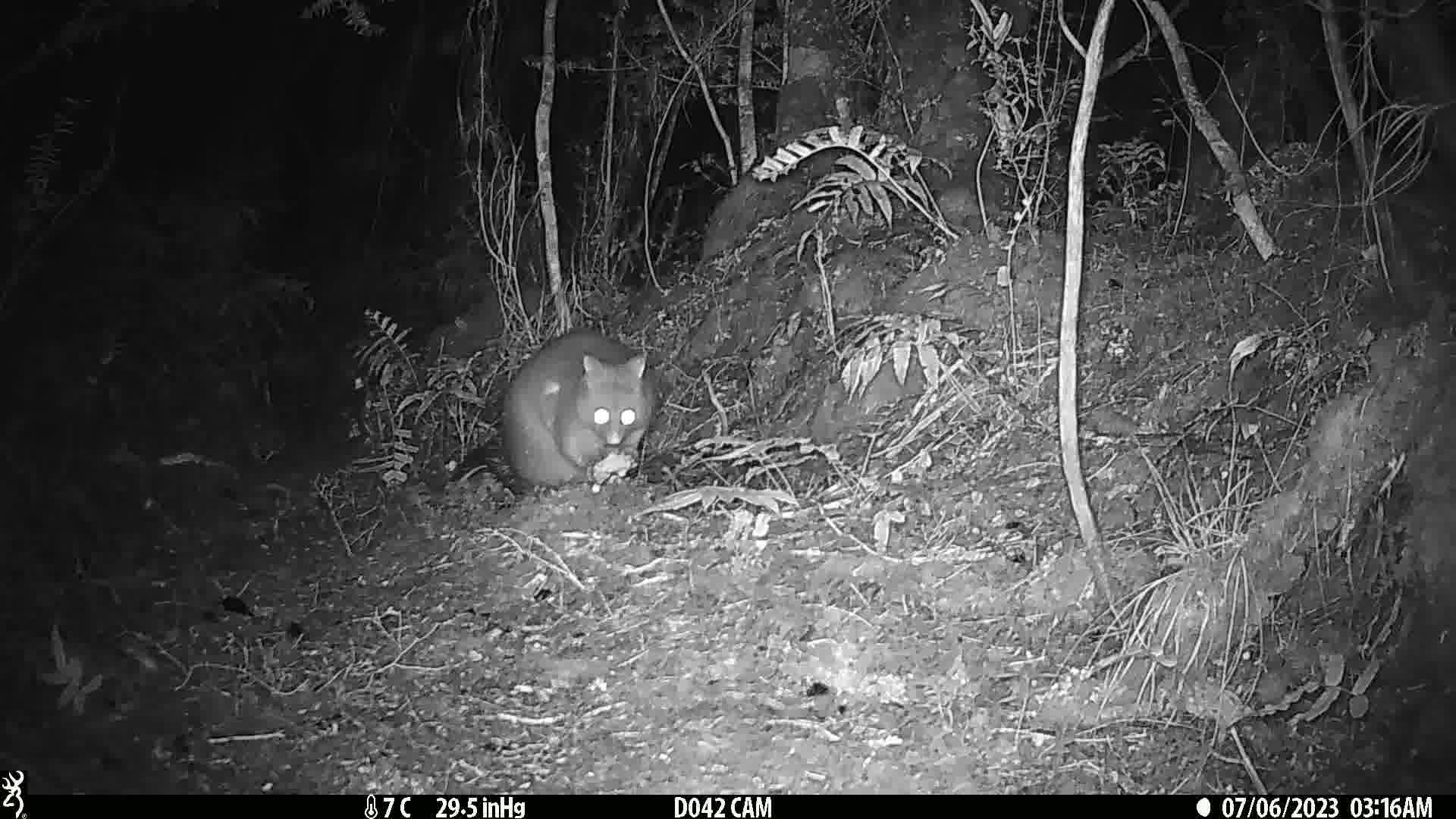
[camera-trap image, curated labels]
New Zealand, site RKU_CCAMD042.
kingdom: Animalia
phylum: Chordata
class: Mammalia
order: Diprotodontia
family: Phalangeridae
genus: Trichosurus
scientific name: Trichosurus vulpecula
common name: common brushtail possum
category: possum